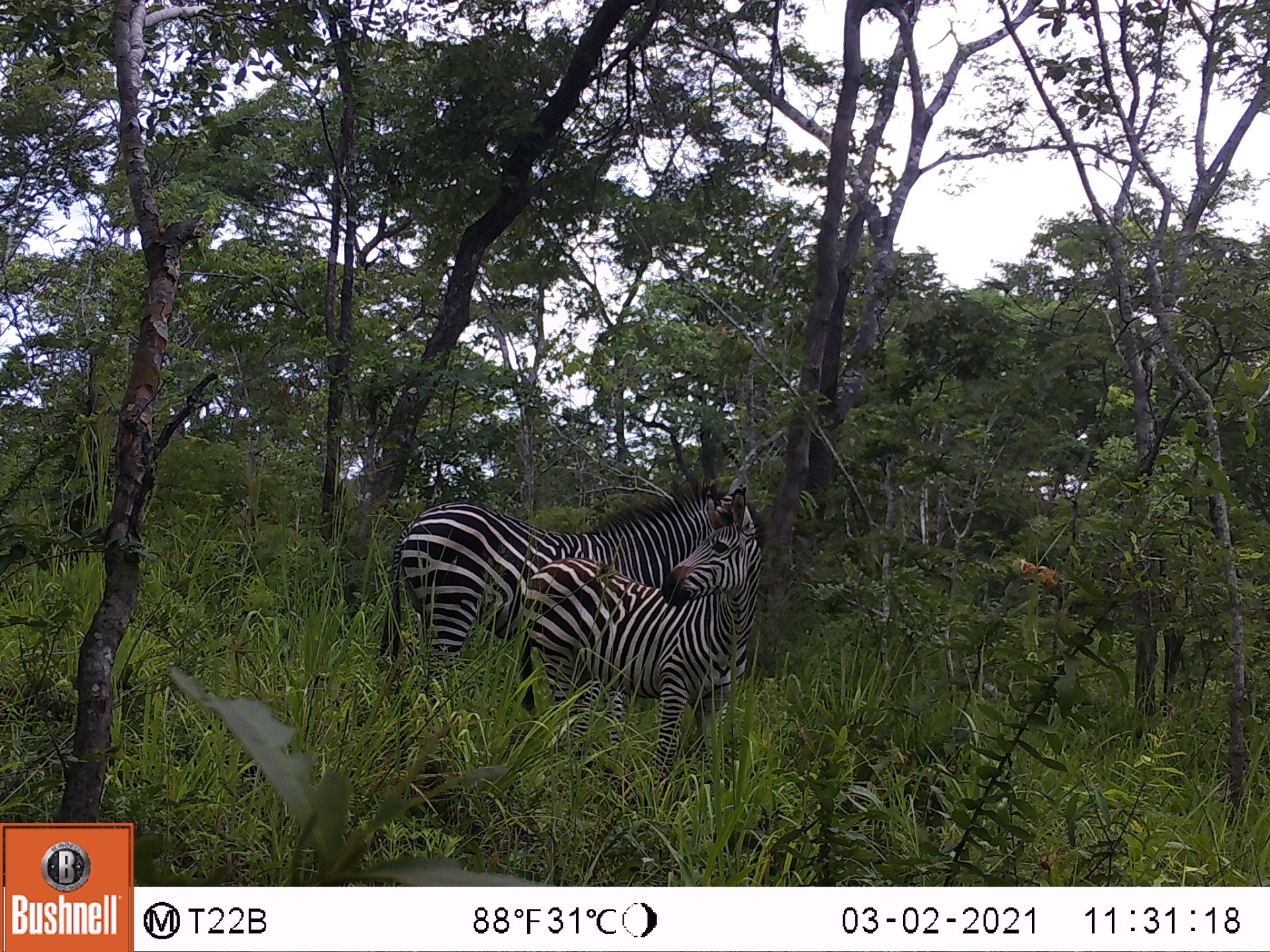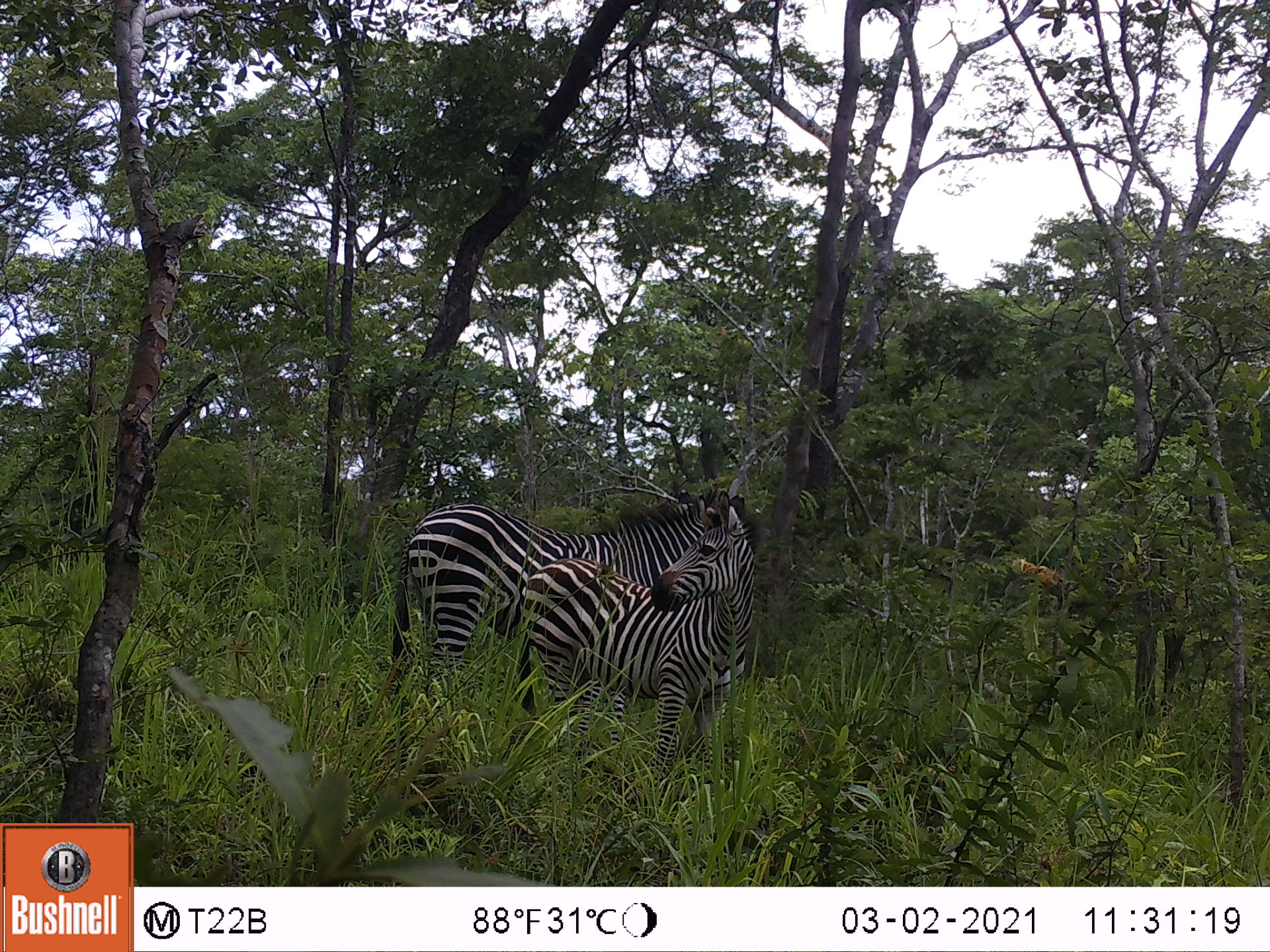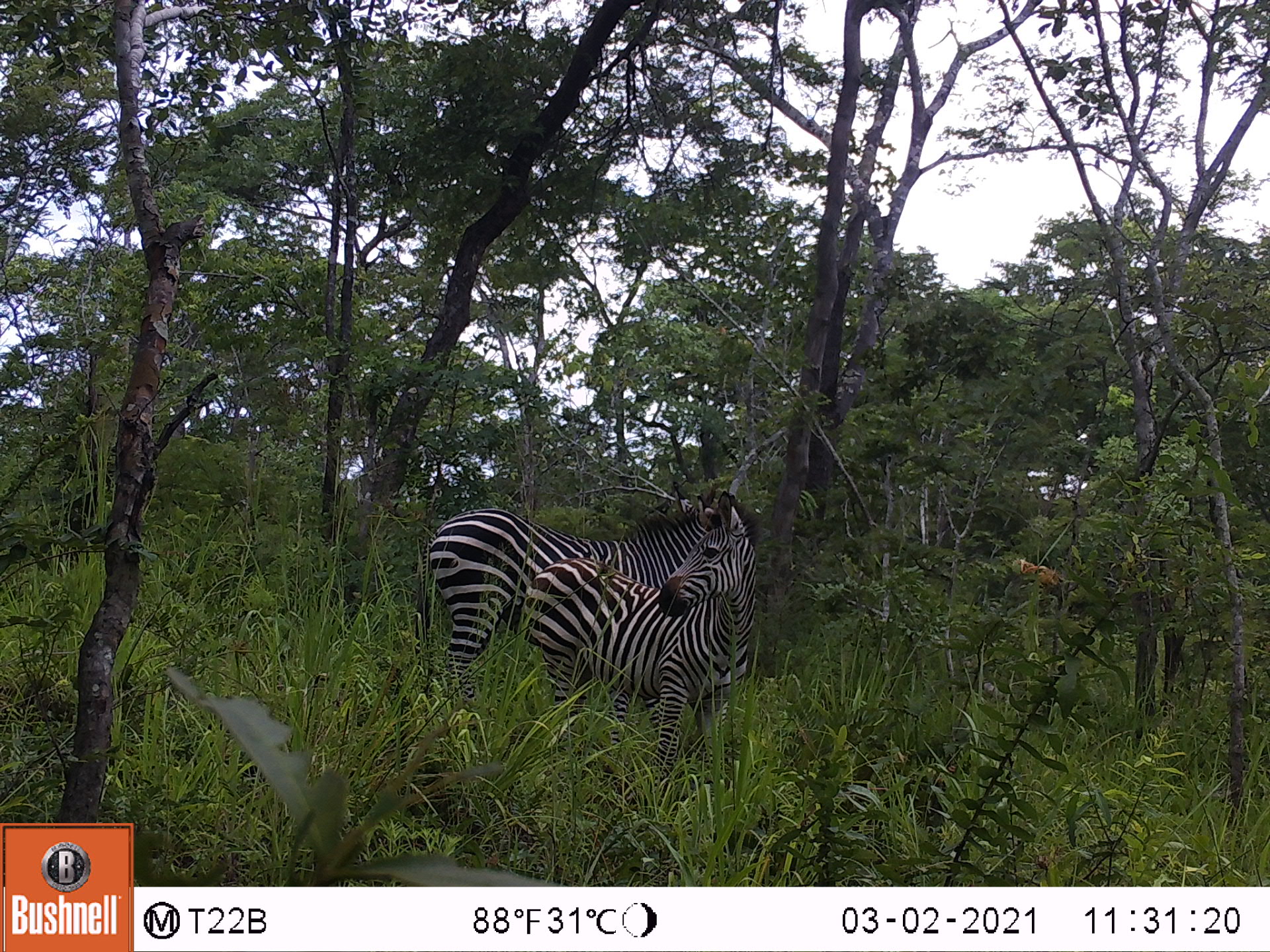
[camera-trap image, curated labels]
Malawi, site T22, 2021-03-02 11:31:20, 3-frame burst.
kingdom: Animalia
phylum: Chordata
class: Mammalia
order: Perissodactyla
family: Equidae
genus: Equus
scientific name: Equus quagga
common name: plains zebra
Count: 2.